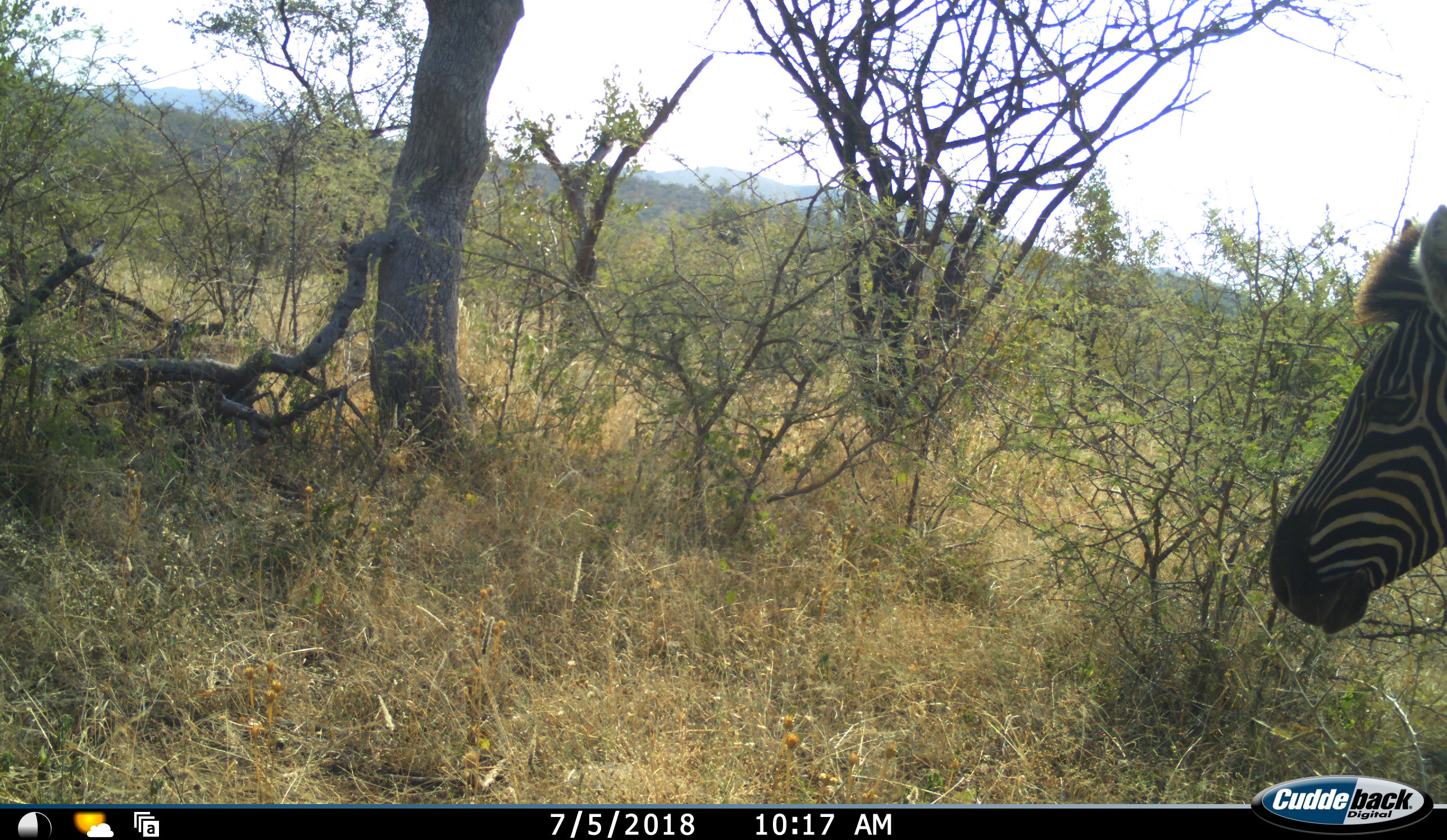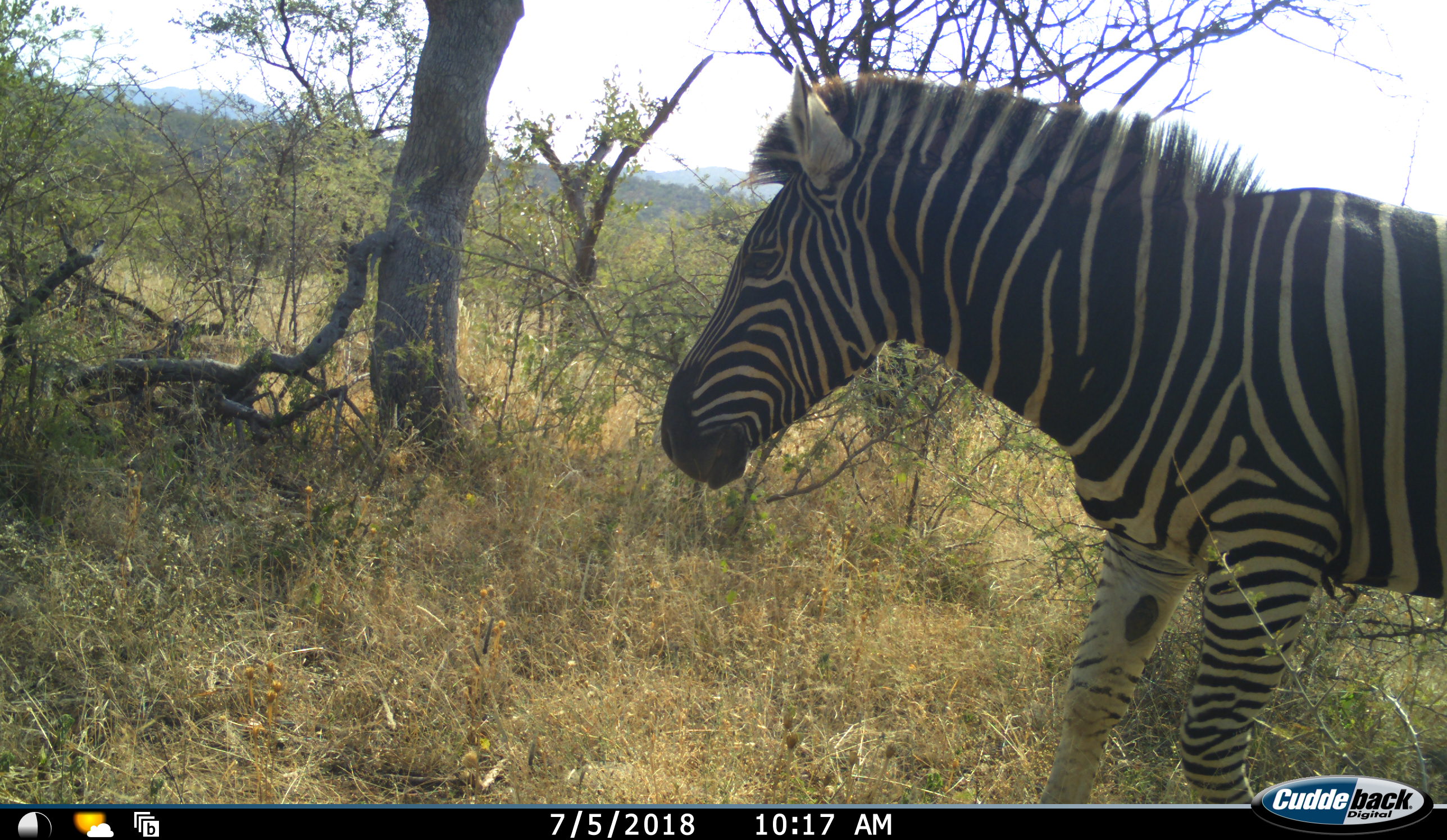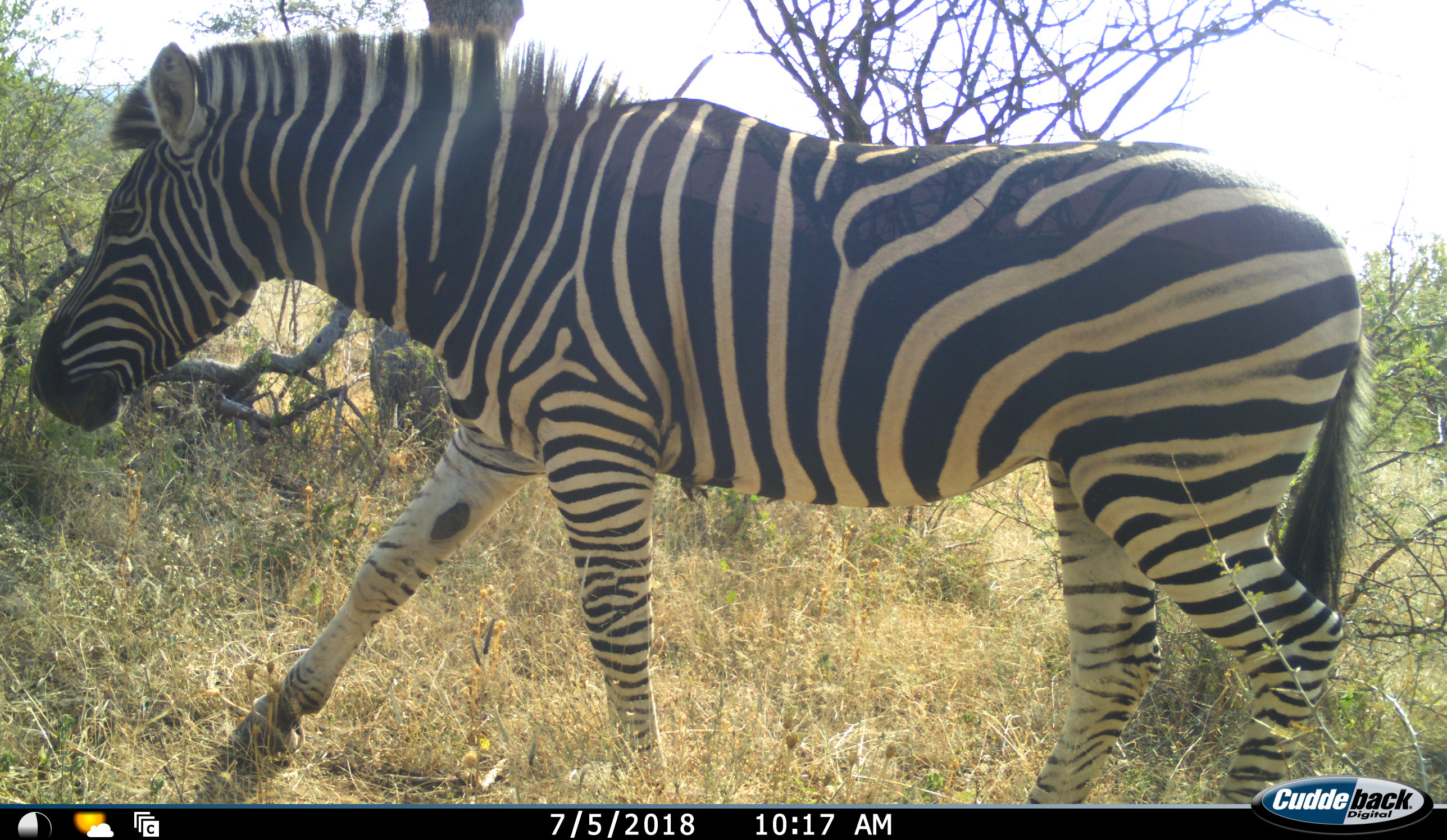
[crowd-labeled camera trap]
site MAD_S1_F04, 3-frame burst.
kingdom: Animalia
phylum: Chordata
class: Mammalia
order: Perissodactyla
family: Equidae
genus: Equus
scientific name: Equus quagga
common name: plains zebra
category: zebraplains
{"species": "zebraplains (plains zebra) (Equus quagga)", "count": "1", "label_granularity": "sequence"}